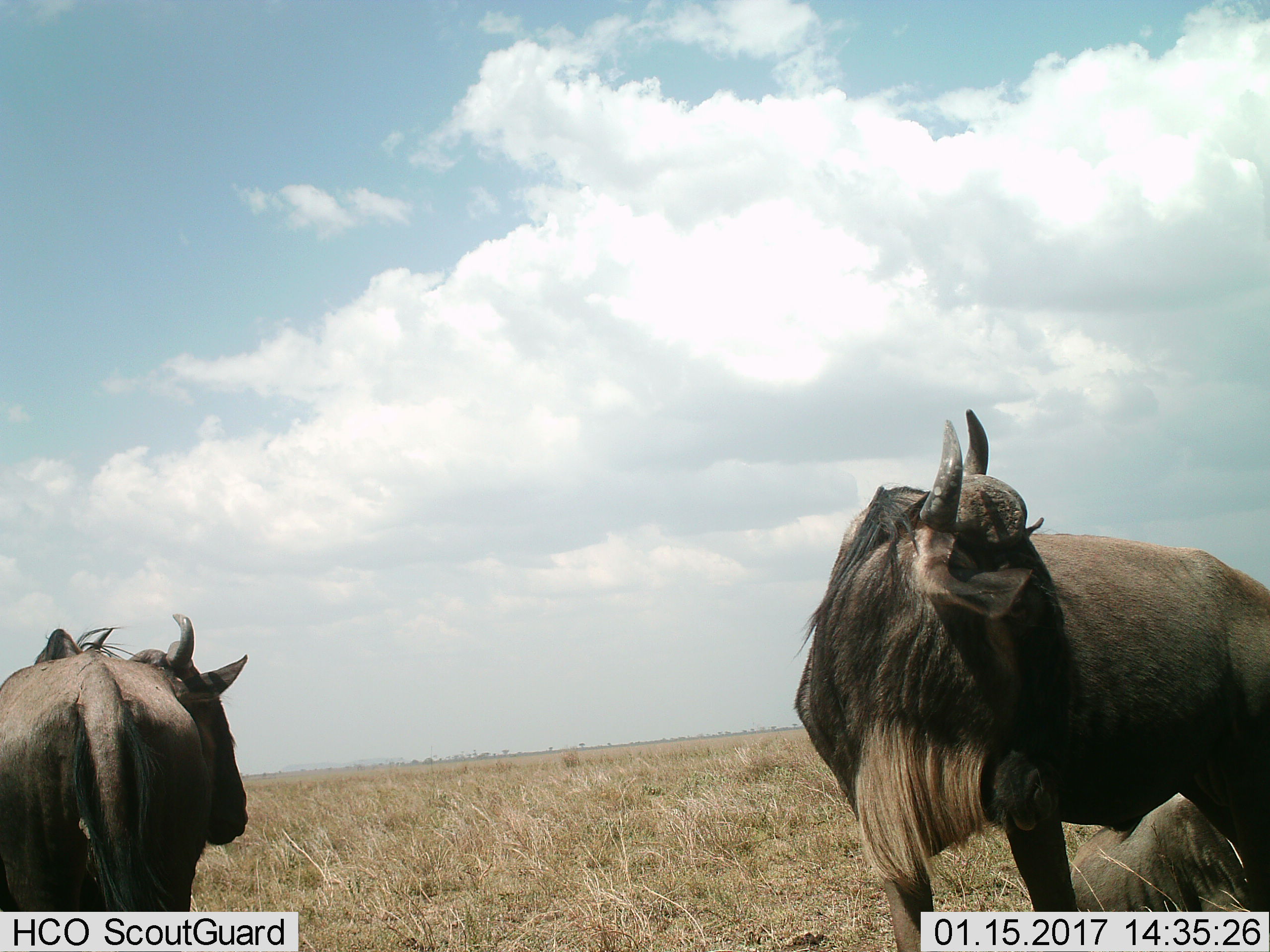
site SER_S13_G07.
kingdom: Animalia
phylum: Chordata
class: Mammalia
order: Artiodactyla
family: Bovidae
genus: Connochaetes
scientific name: Connochaetes taurinus taurinus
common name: blue wildebeest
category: wildebeestblue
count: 2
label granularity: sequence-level